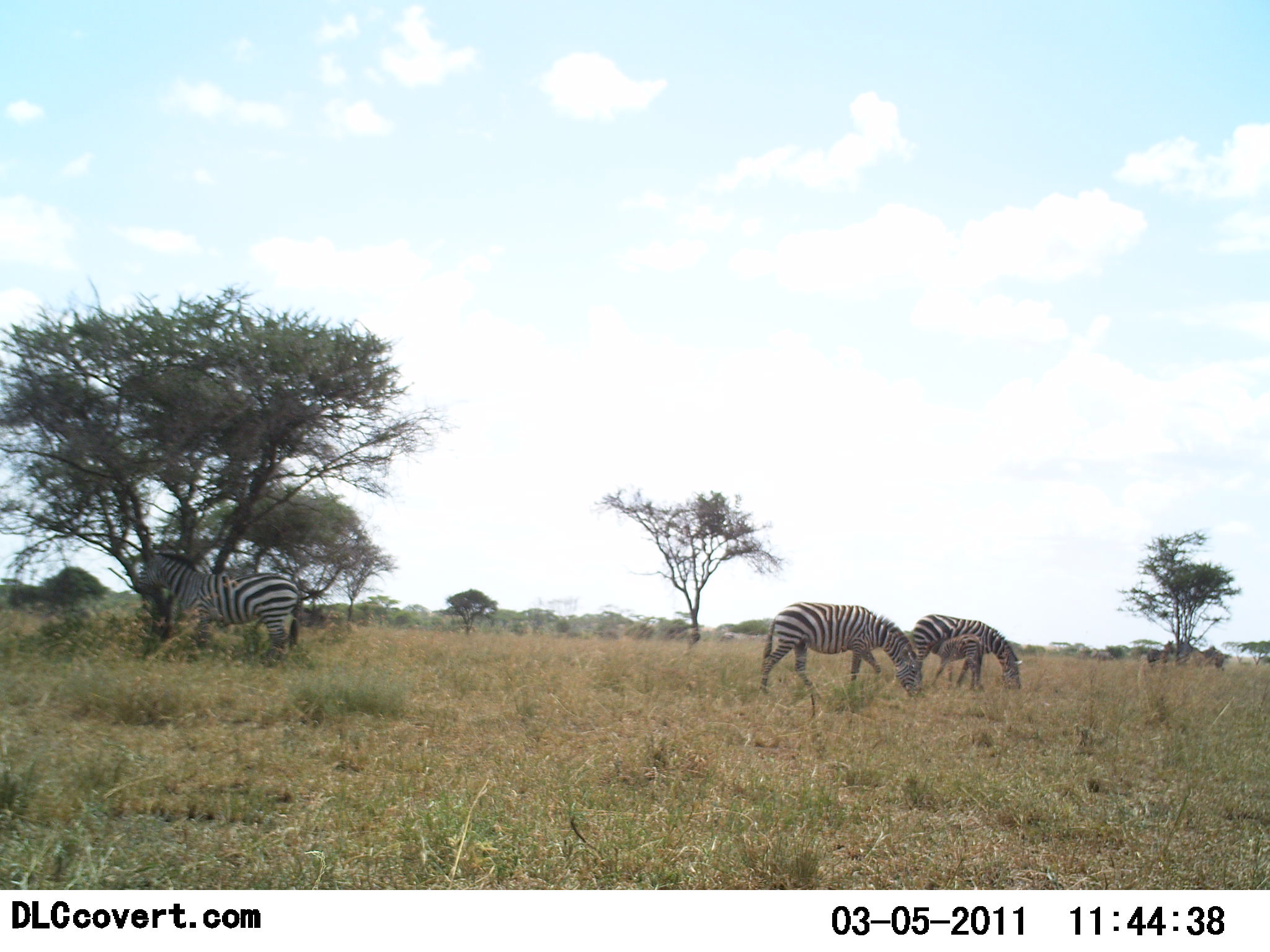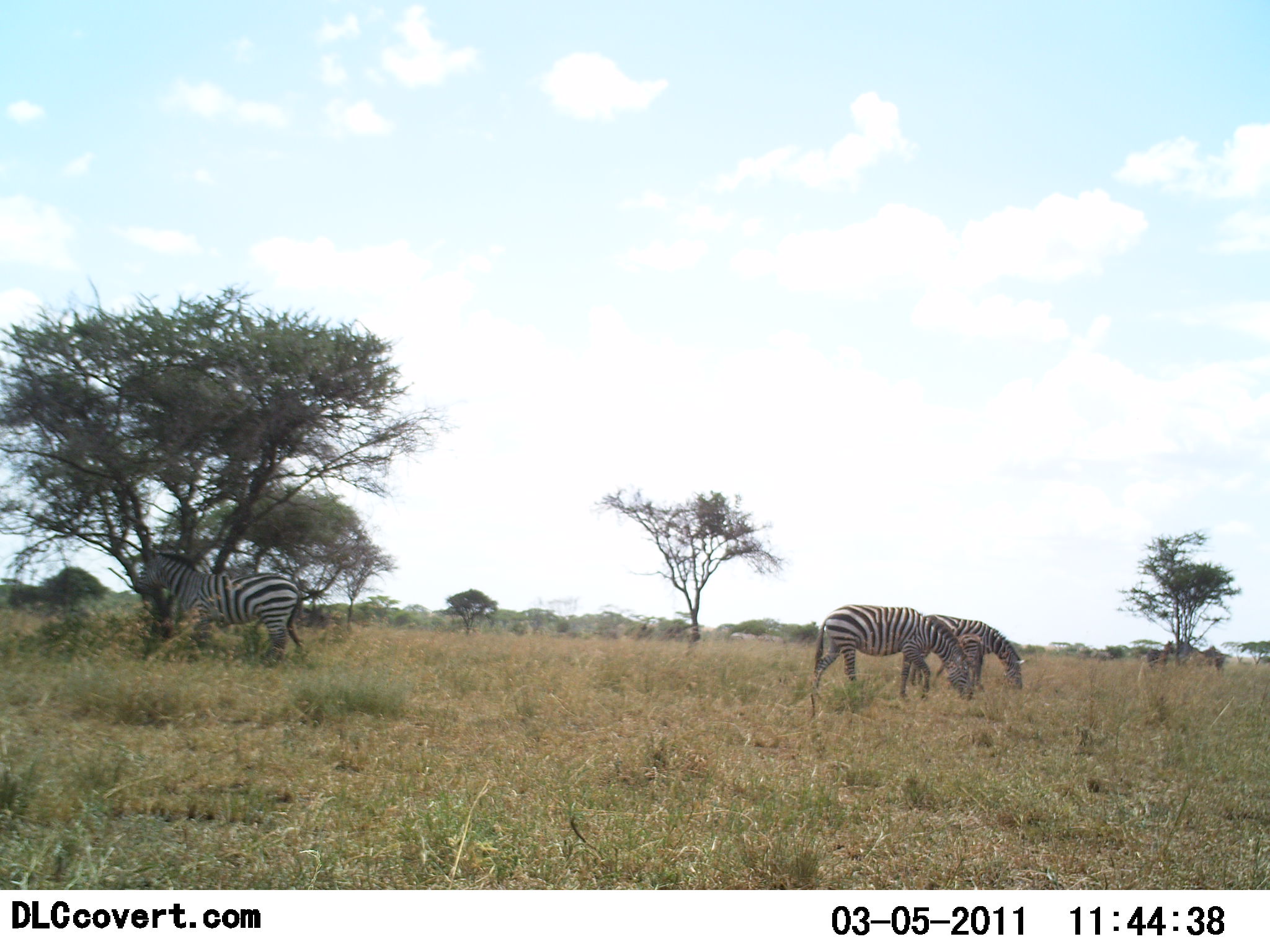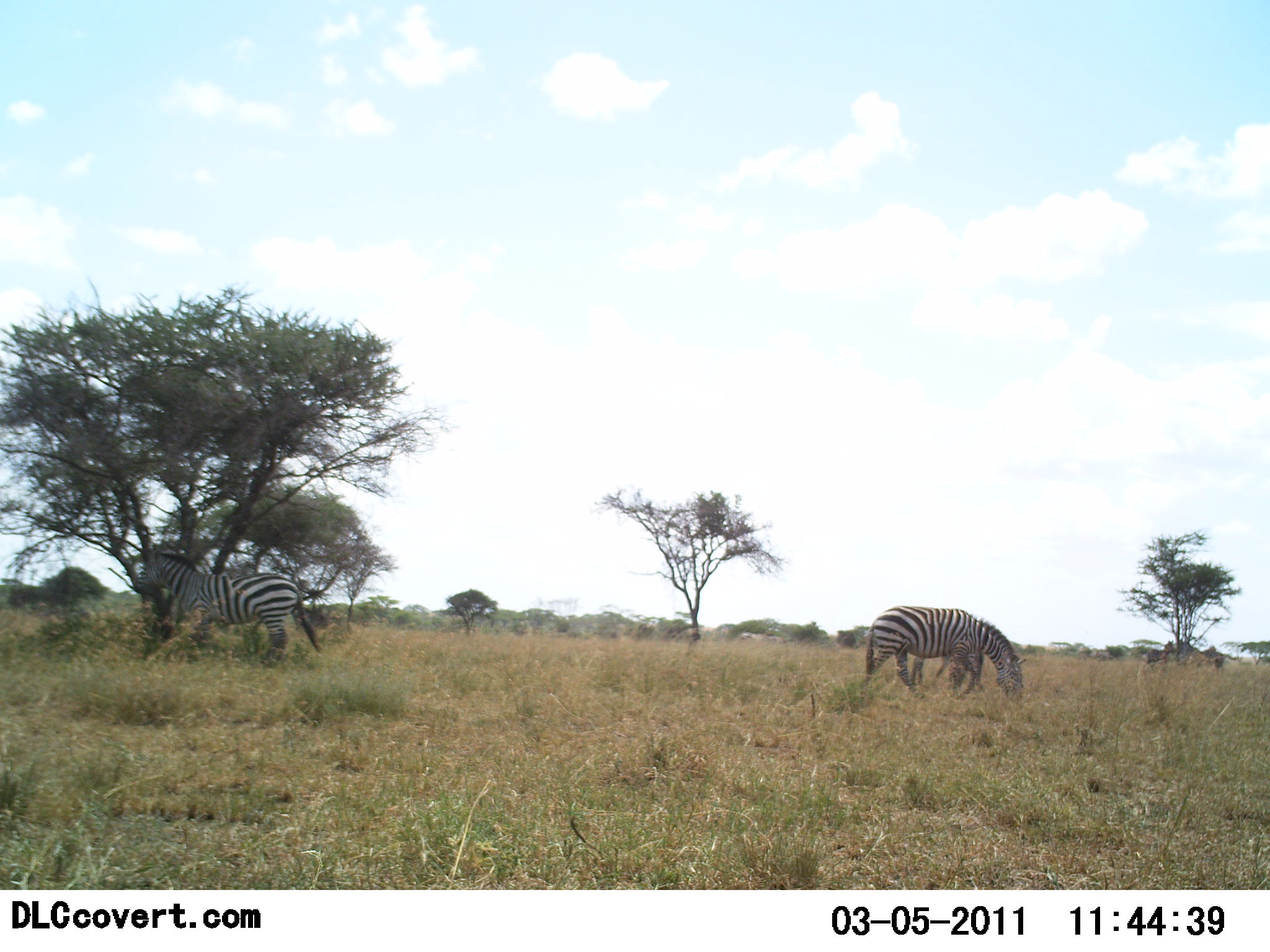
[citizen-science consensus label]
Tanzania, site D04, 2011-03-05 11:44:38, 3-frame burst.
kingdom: Animalia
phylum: Chordata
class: Mammalia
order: Perissodactyla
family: Equidae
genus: Equus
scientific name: Equus quagga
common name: plains zebra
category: zebra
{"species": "zebra (plains zebra) (Equus quagga)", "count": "3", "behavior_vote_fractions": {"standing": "58%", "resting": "8%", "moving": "25%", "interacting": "8%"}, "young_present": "17%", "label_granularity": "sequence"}